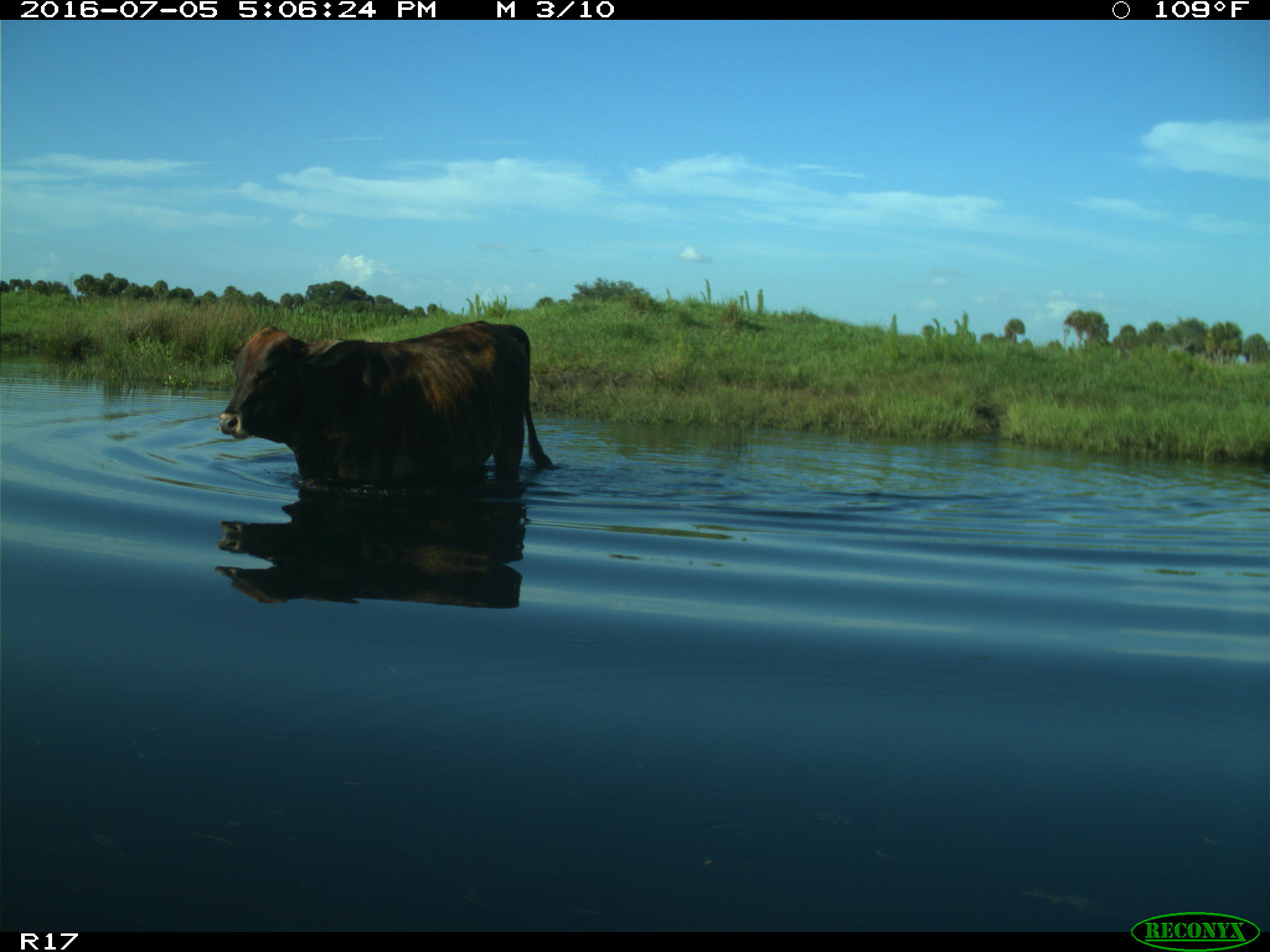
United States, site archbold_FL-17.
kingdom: Animalia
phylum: Chordata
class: Mammalia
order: Artiodactyla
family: Bovidae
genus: Bos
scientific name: Bos taurus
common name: domestic cow